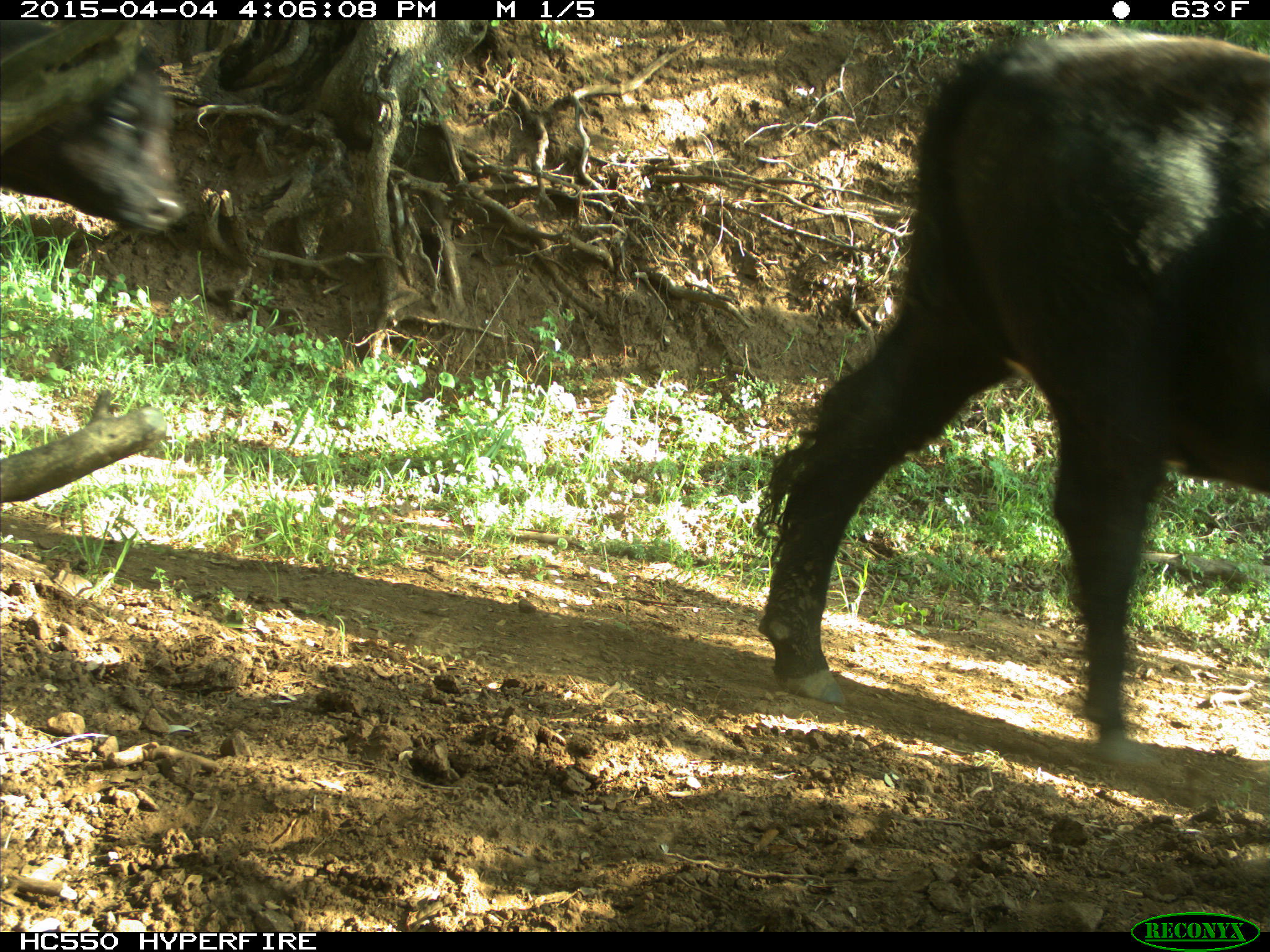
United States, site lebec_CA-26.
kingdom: Animalia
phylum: Chordata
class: Mammalia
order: Artiodactyla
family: Bovidae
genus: Bos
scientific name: Bos taurus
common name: domestic cow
Bos taurus (domestic cow).